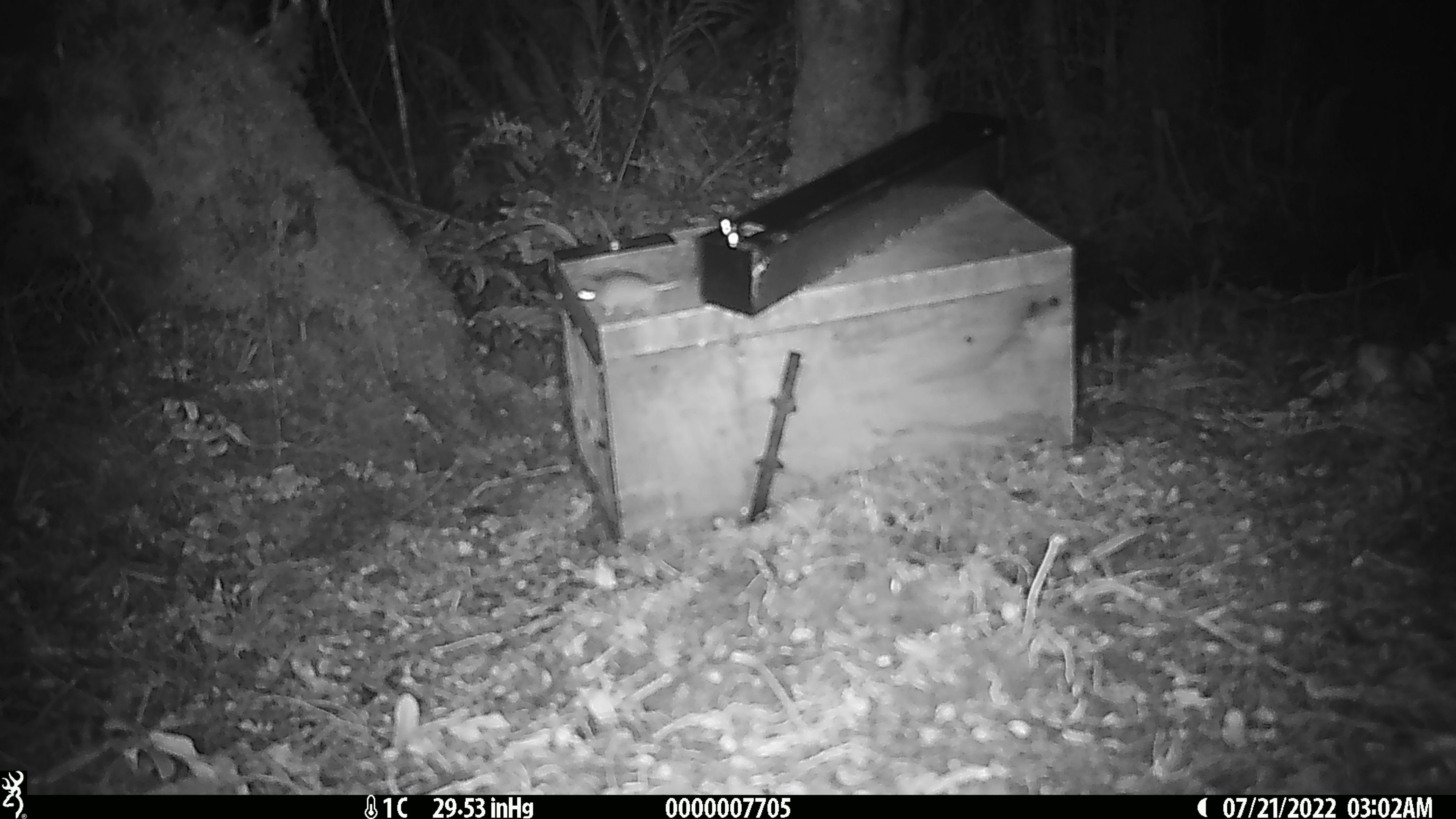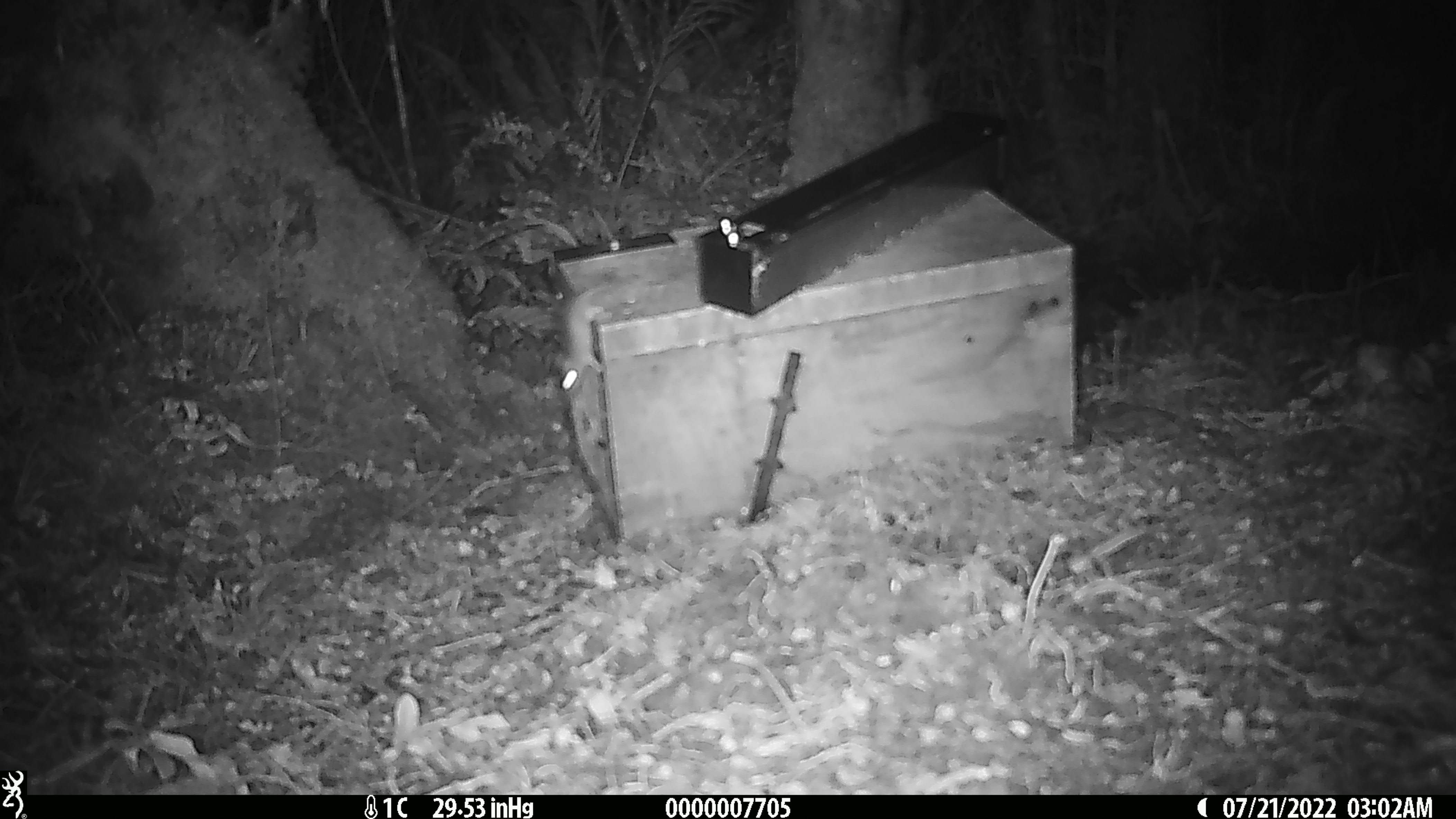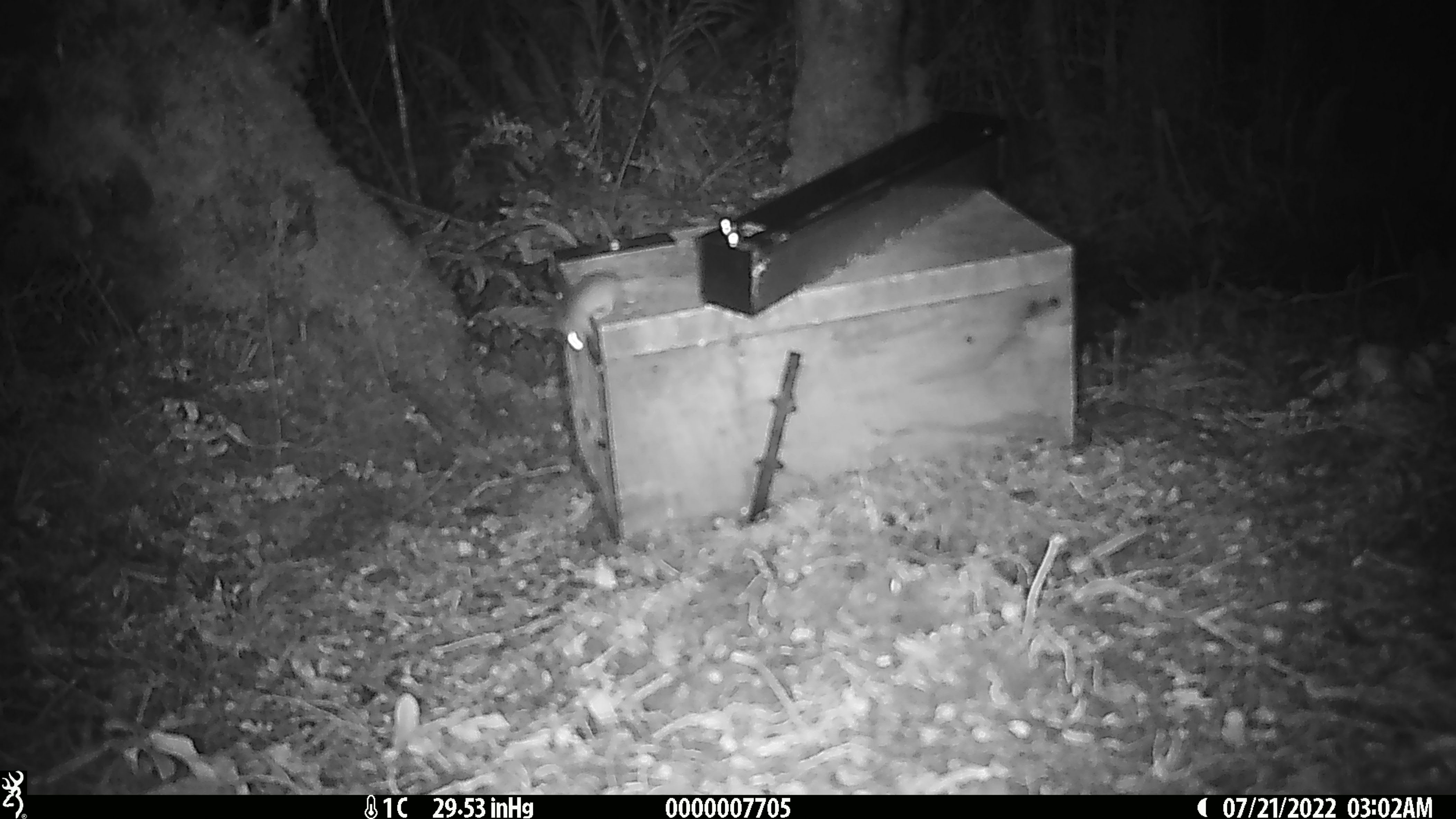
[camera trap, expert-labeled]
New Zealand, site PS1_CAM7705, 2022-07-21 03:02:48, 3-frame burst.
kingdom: Animalia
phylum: Chordata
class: Mammalia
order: Rodentia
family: Muridae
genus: Mus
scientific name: Mus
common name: mouse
Mouse (Mus).